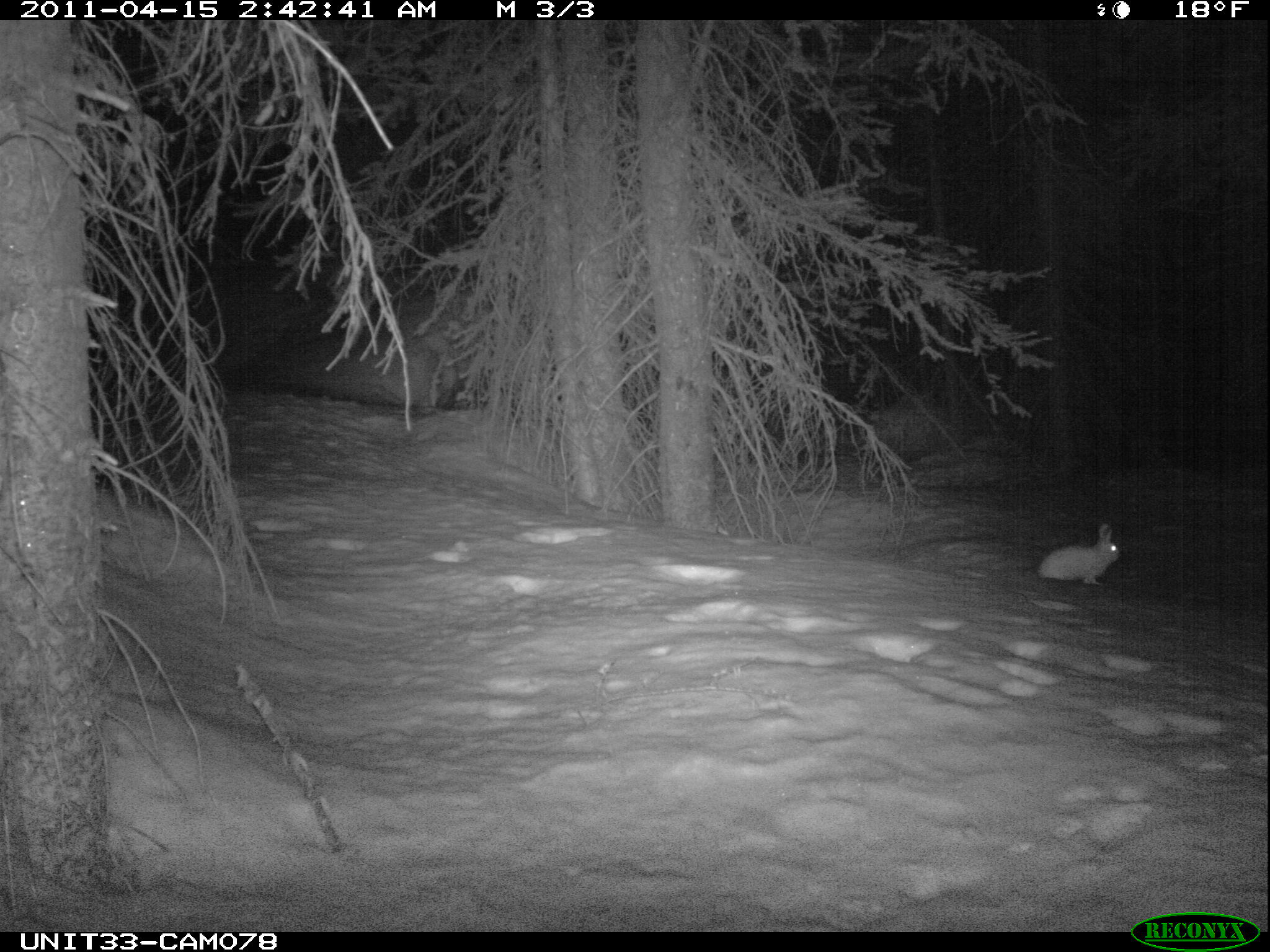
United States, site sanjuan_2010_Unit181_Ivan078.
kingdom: Animalia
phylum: Chordata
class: Mammalia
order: Lagomorpha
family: Leporidae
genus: Lepus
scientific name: Lepus americanus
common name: snowshoe hare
Lepus americanus (snowshoe hare).